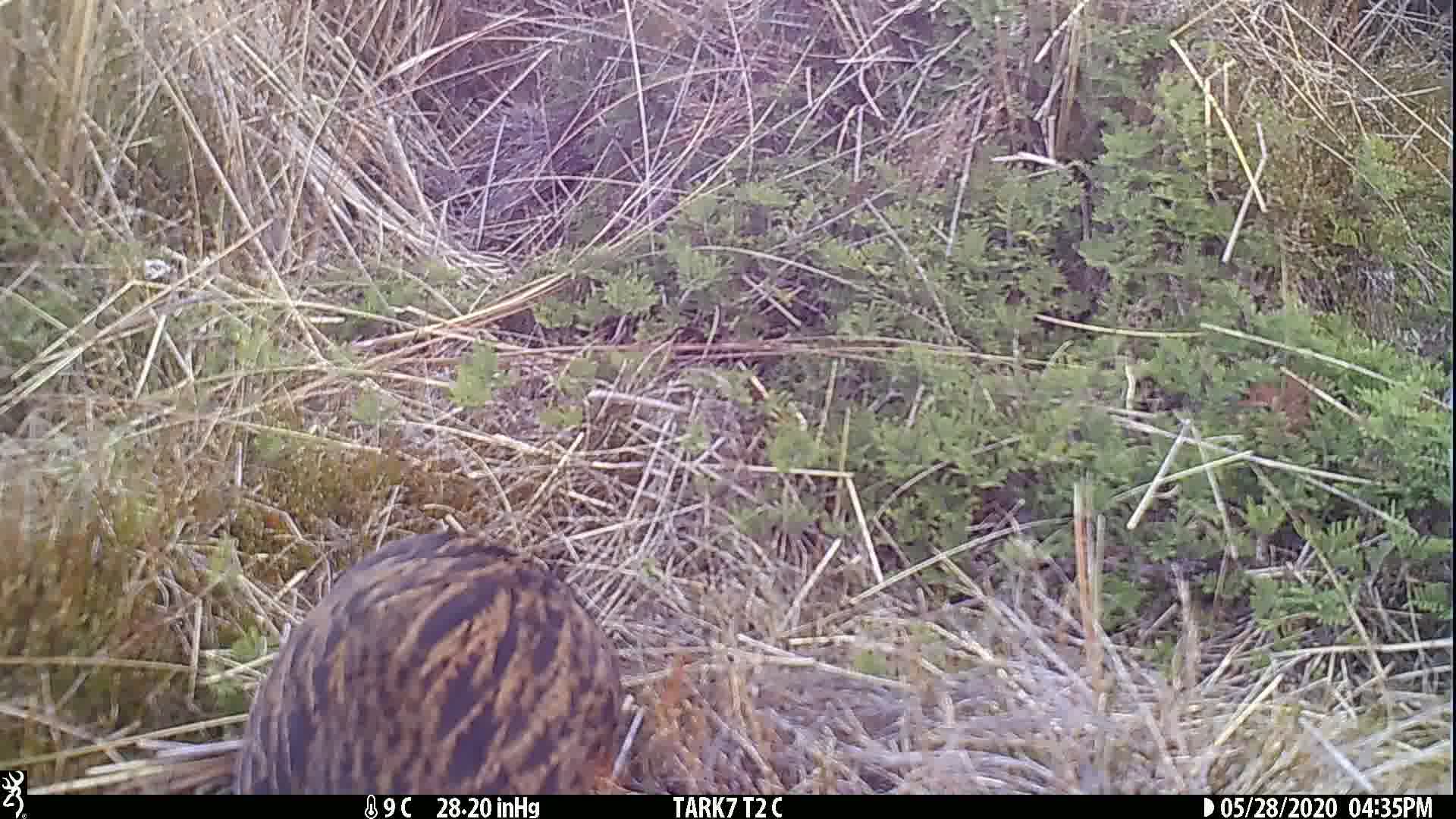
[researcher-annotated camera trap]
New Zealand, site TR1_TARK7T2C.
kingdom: Animalia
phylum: Chordata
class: Aves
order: Gruiformes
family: Rallidae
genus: Gallirallus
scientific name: Gallirallus australis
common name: weka